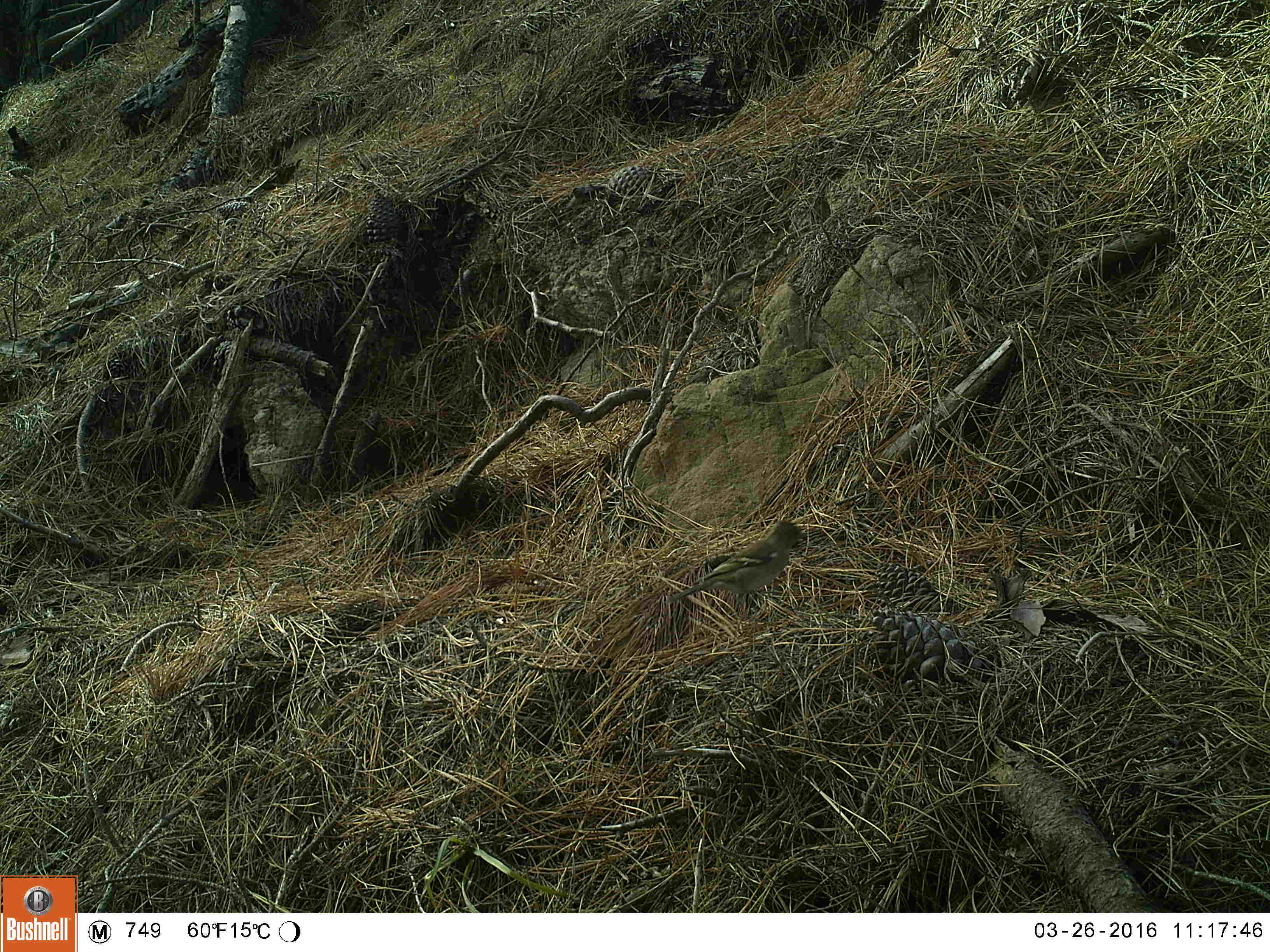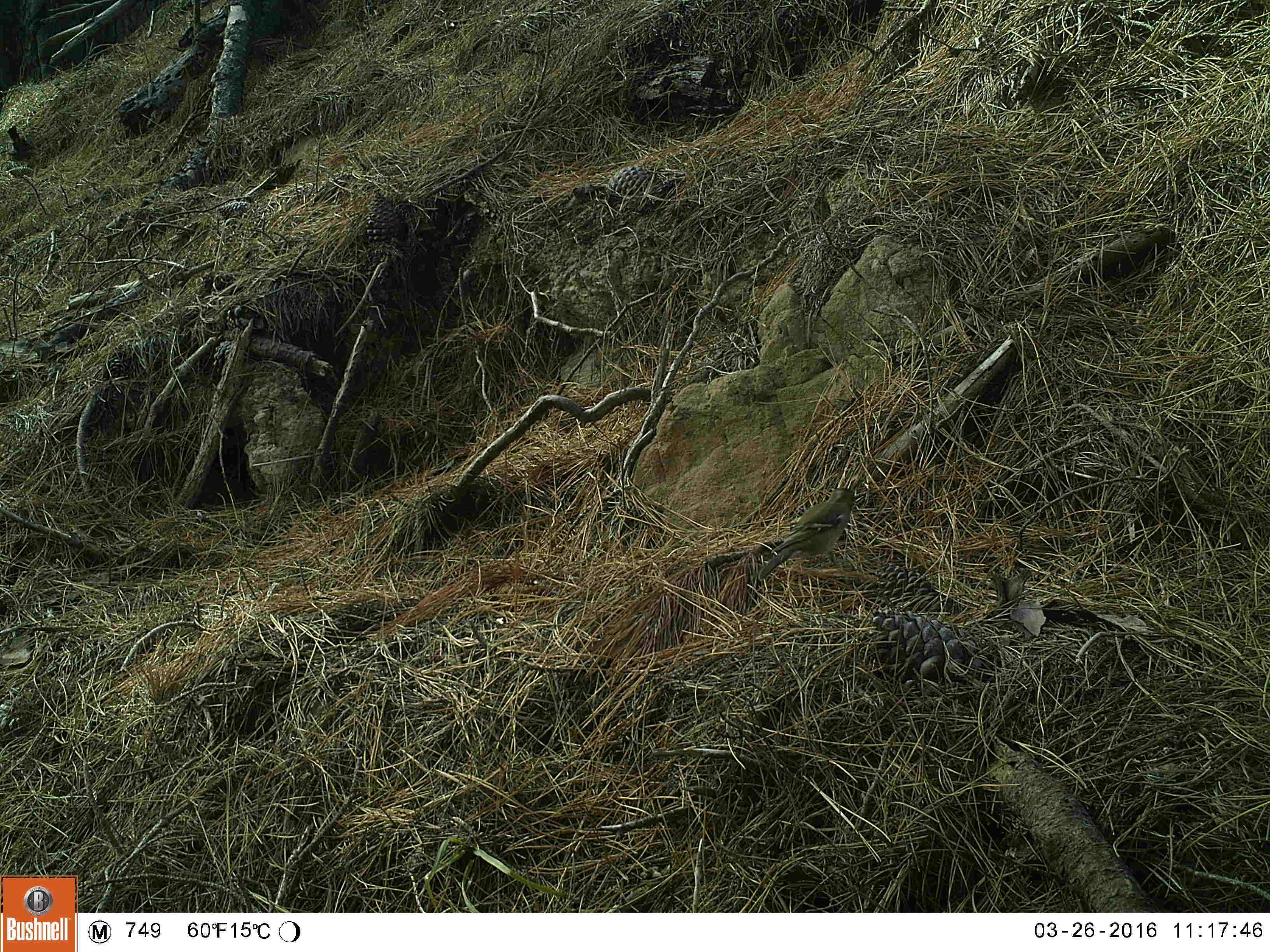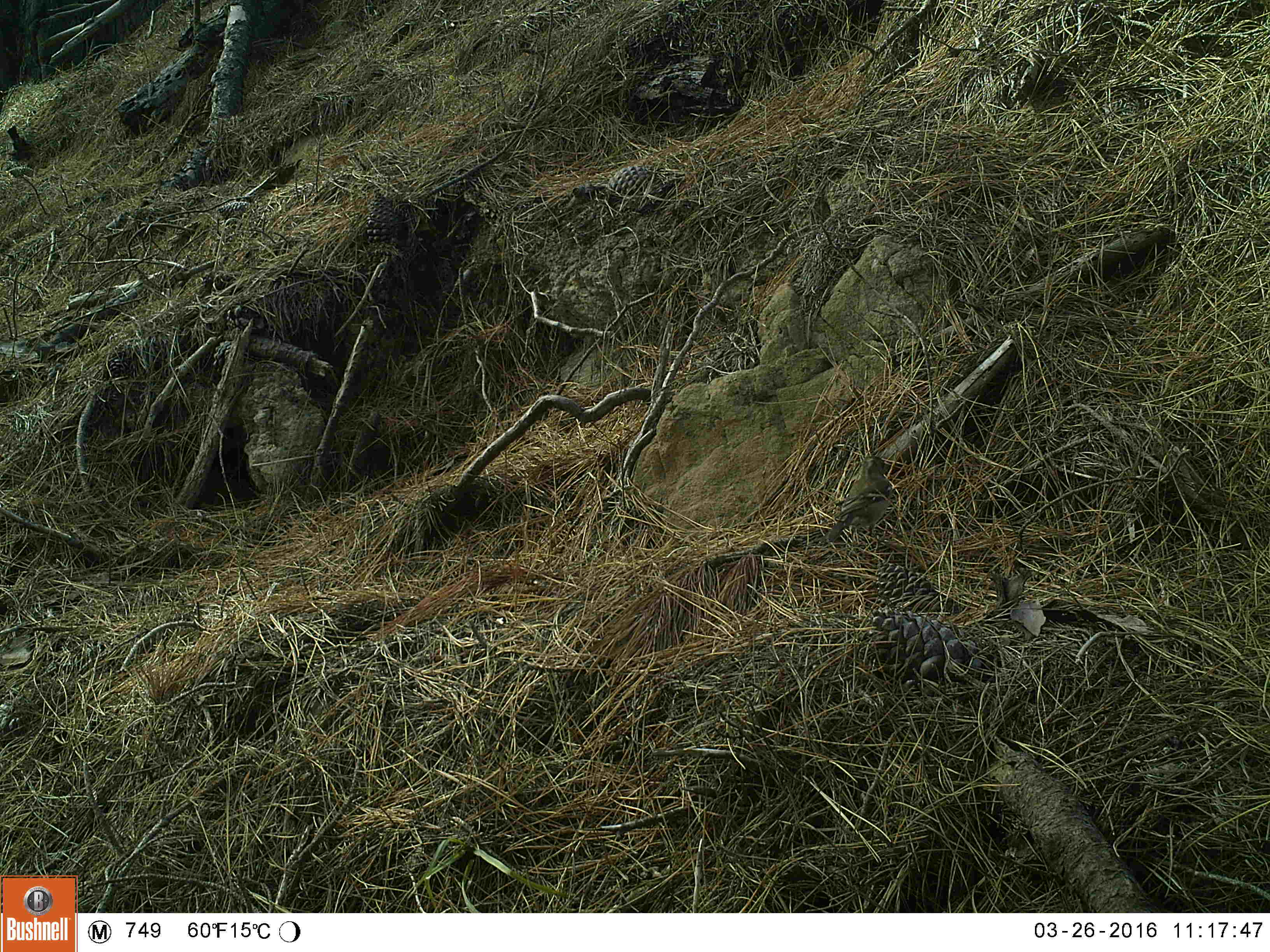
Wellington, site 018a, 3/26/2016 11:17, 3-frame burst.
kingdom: Animalia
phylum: Chordata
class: Aves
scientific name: Aves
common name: bird